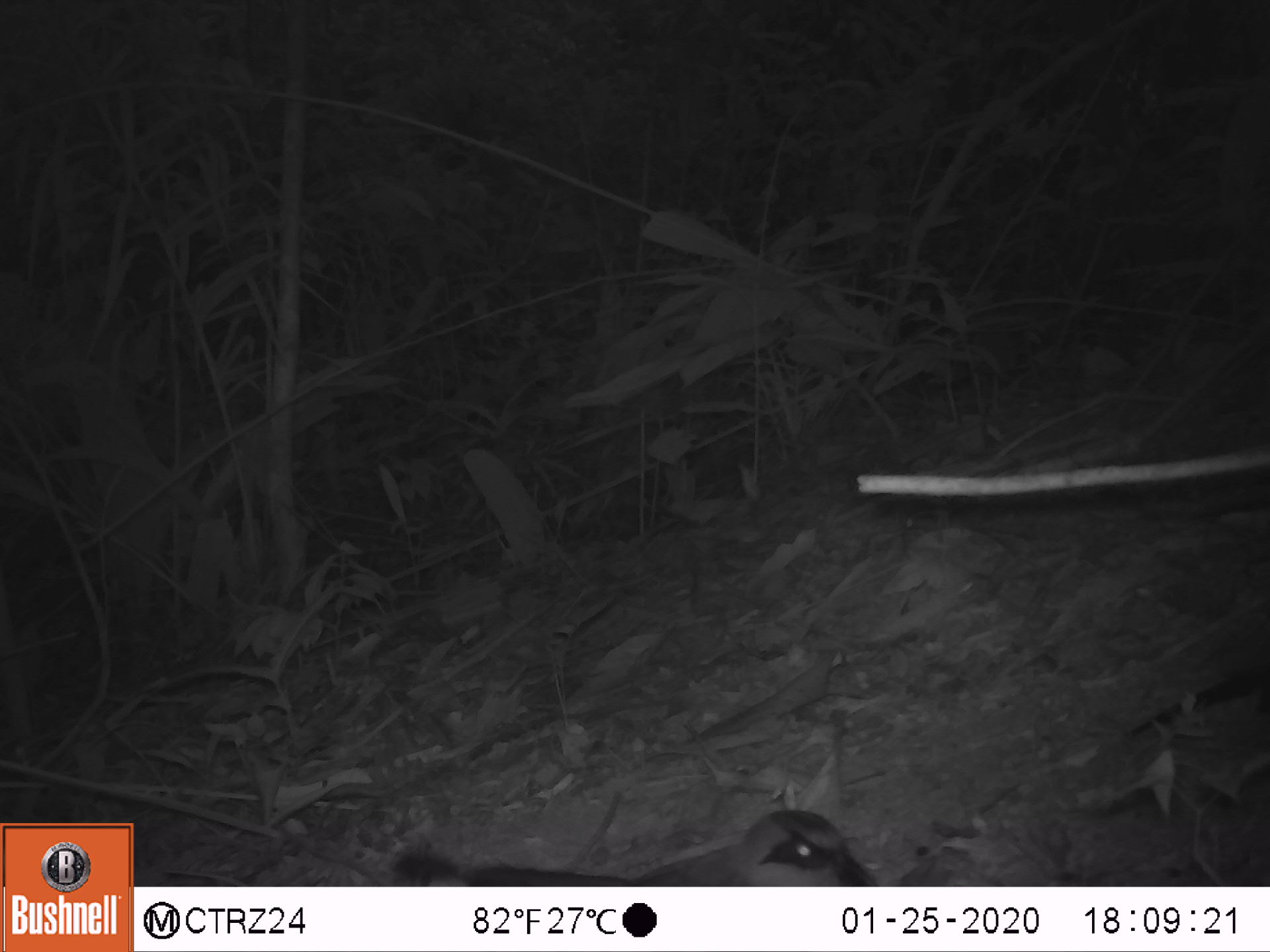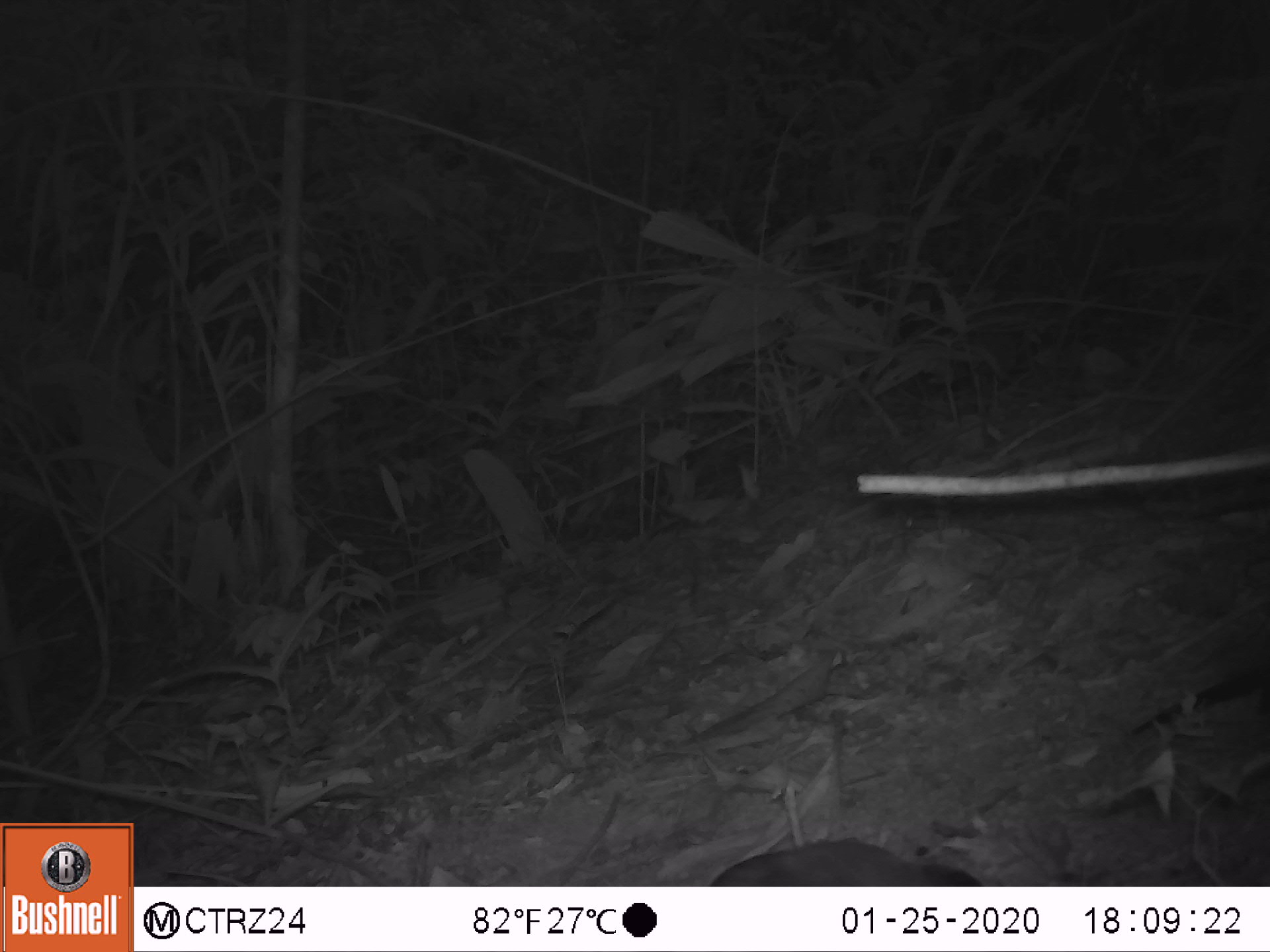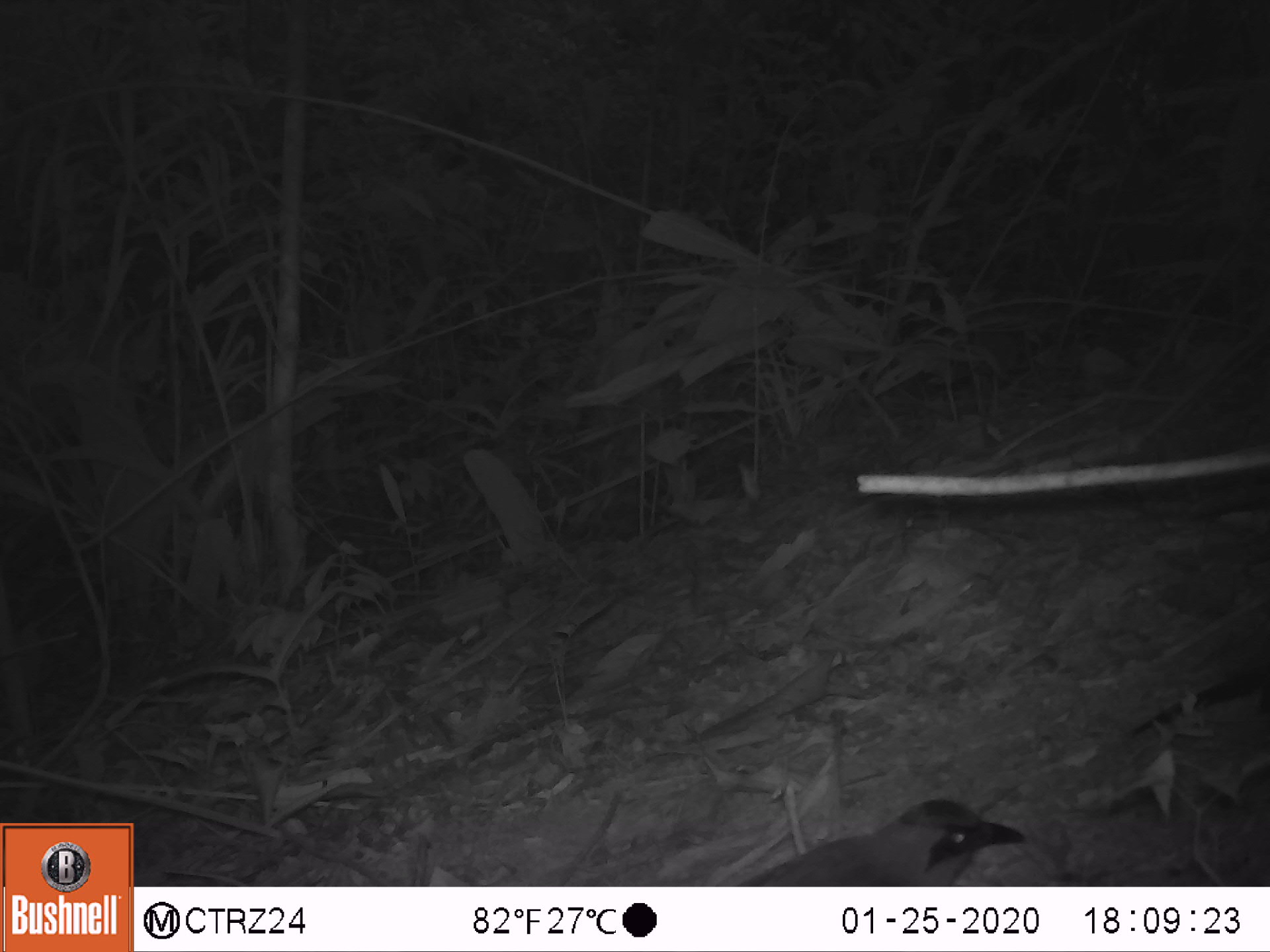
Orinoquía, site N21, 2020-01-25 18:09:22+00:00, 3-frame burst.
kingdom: Animalia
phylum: Chordata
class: Aves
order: Coraciiformes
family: Momotidae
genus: Momotus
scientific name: Momotus momota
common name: amazonian motmot